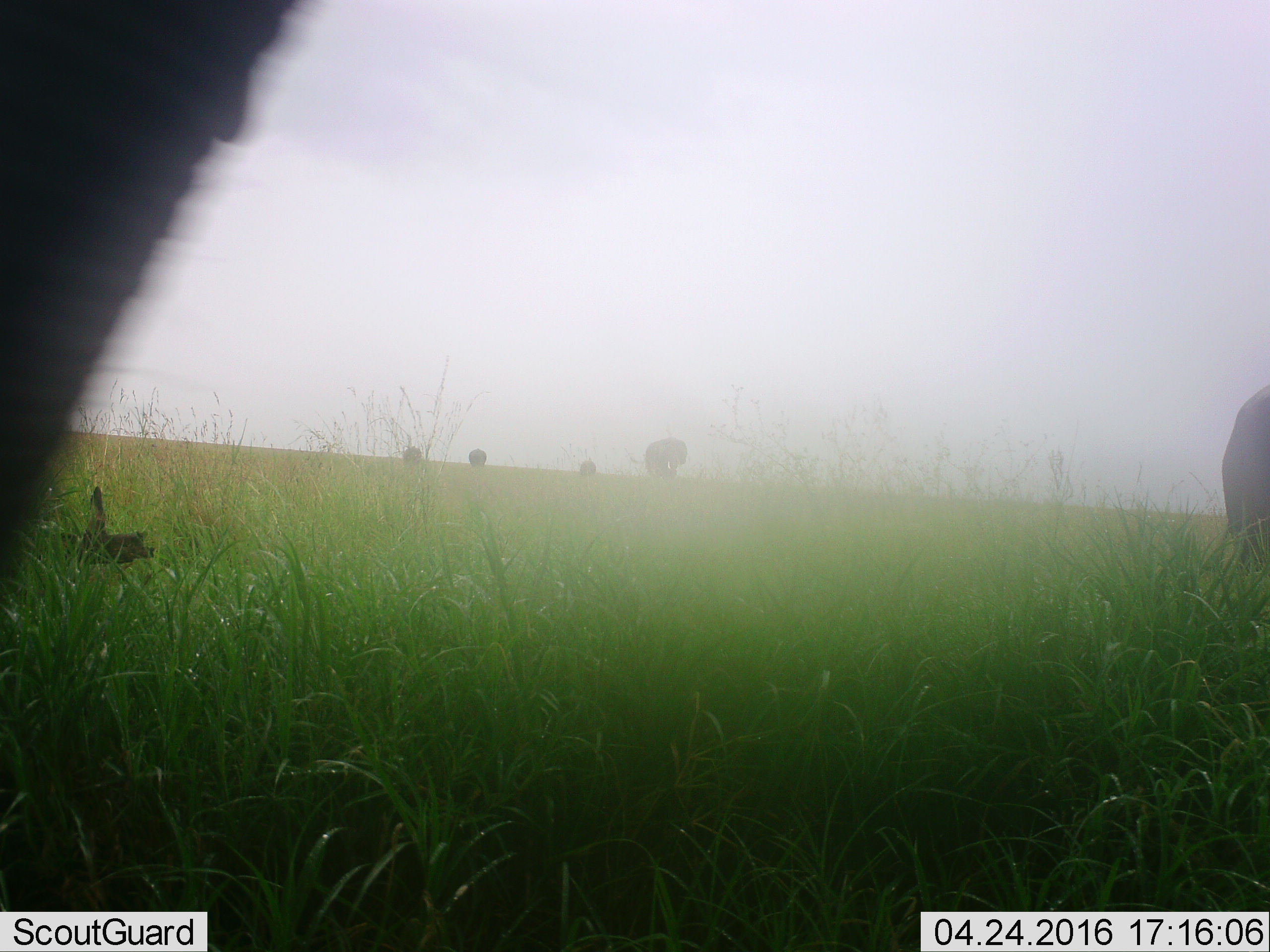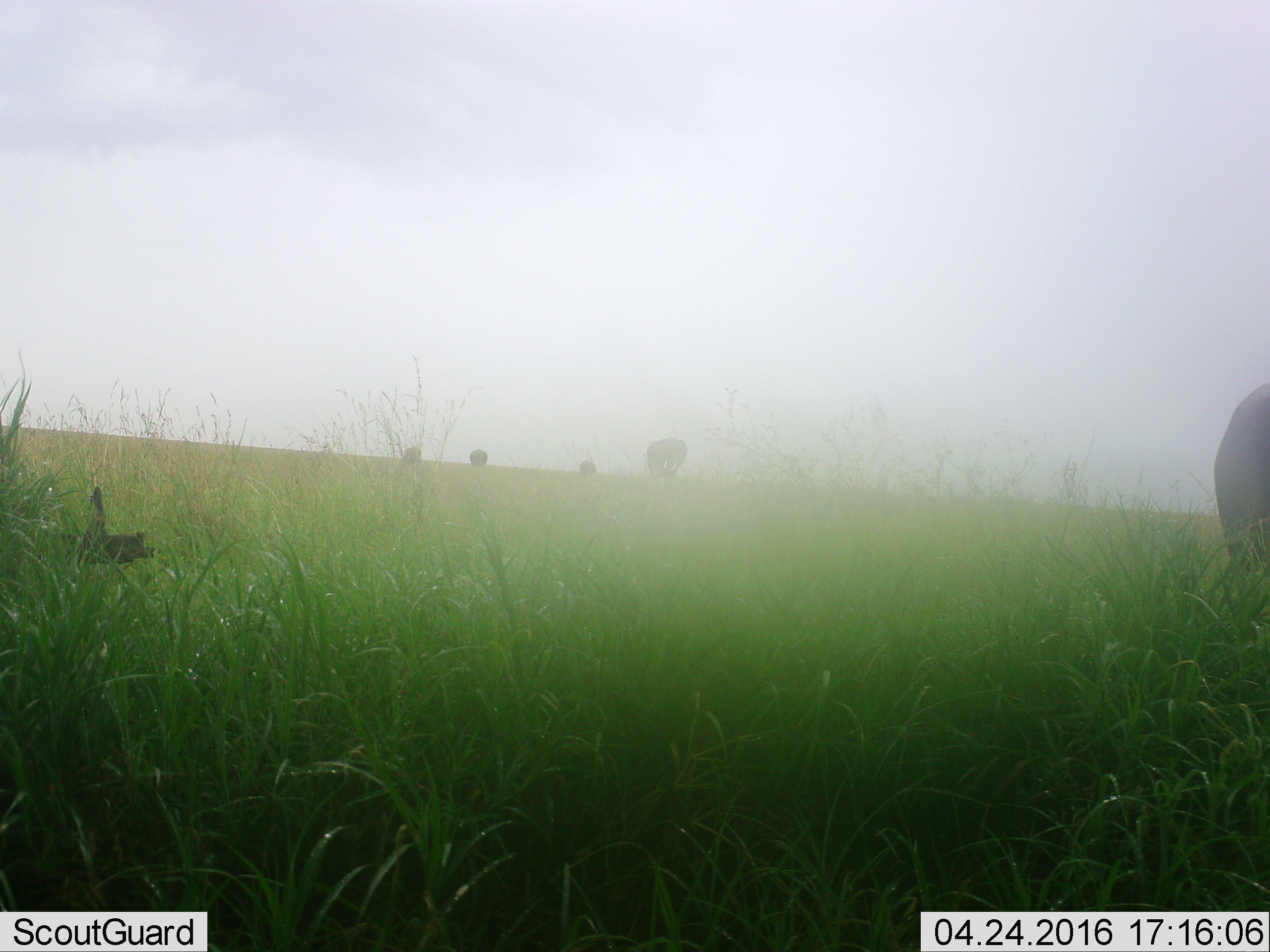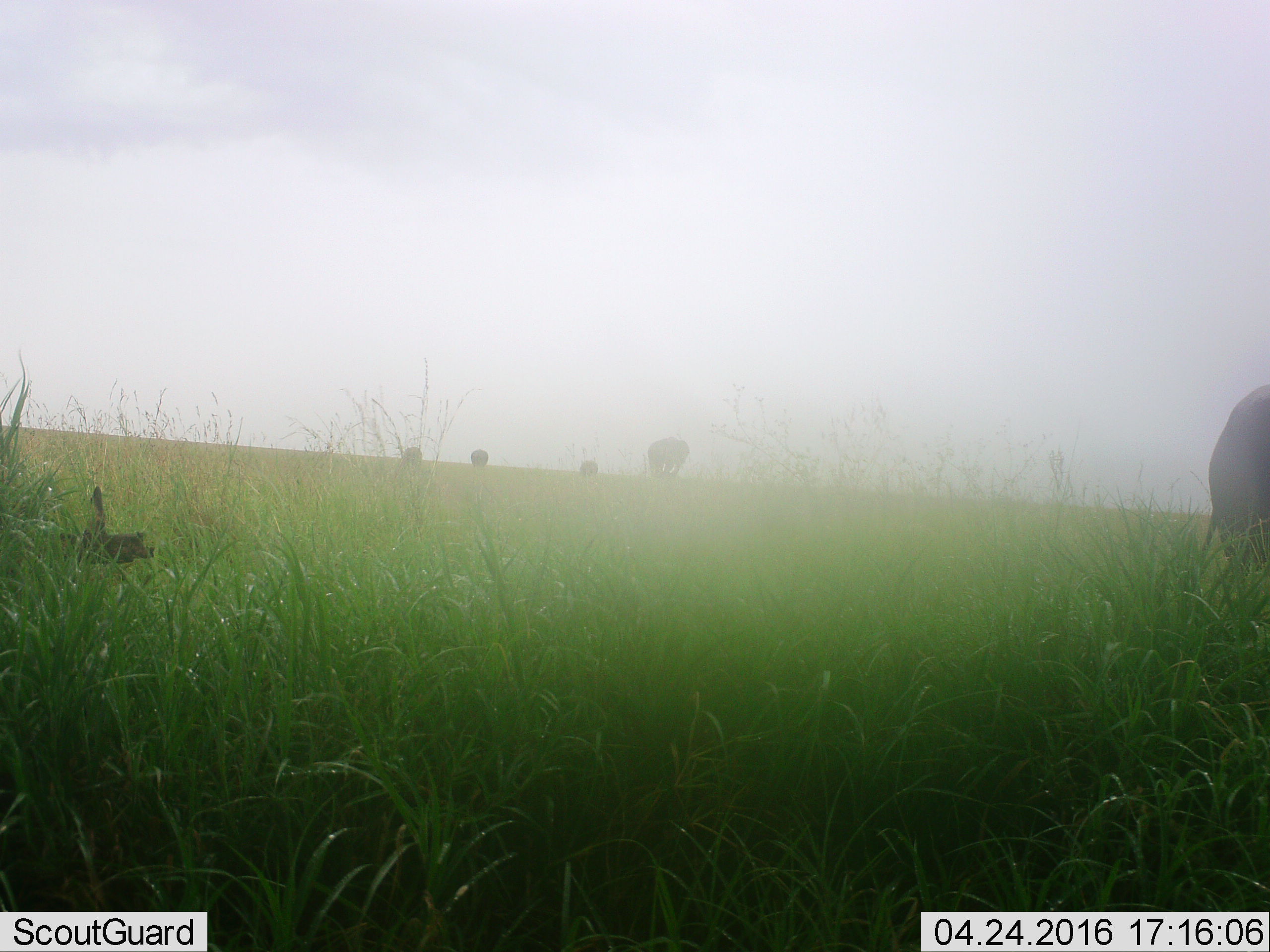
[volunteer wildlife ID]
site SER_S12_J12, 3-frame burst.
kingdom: Animalia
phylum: Chordata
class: Mammalia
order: Proboscidea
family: Elephantidae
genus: Loxodonta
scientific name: Loxodonta africana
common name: african bush elephant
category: elephant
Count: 6.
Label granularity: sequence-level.